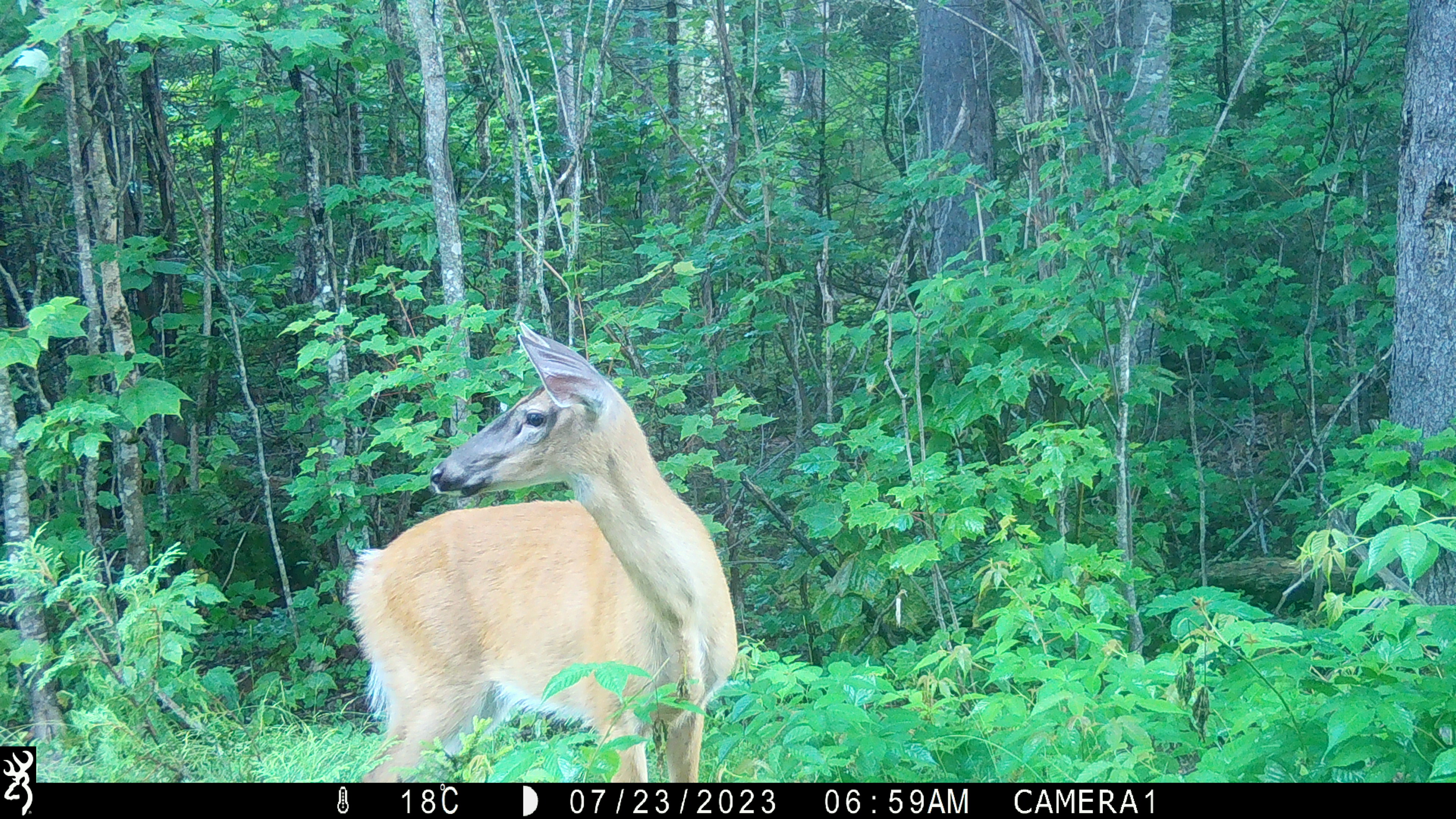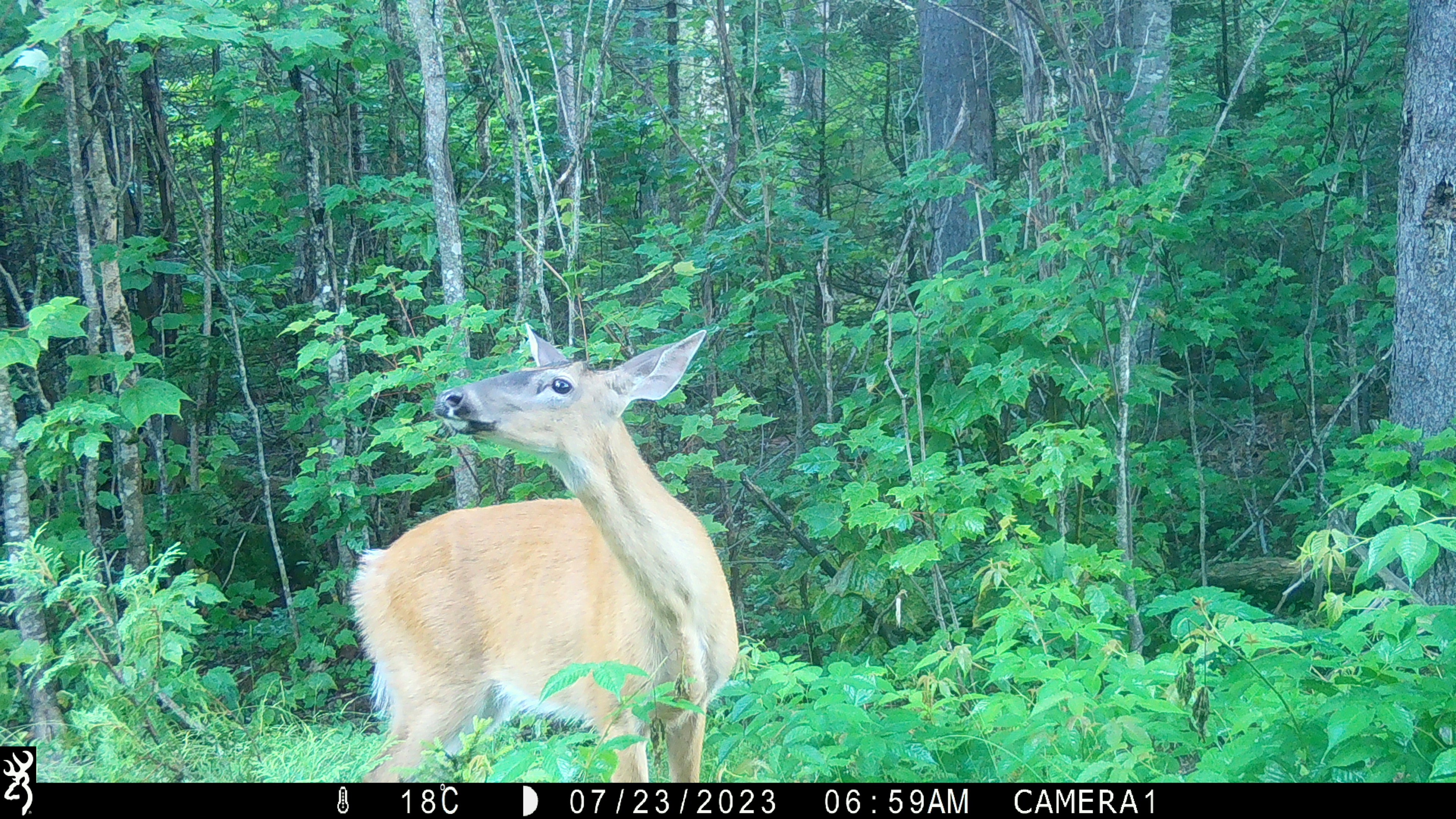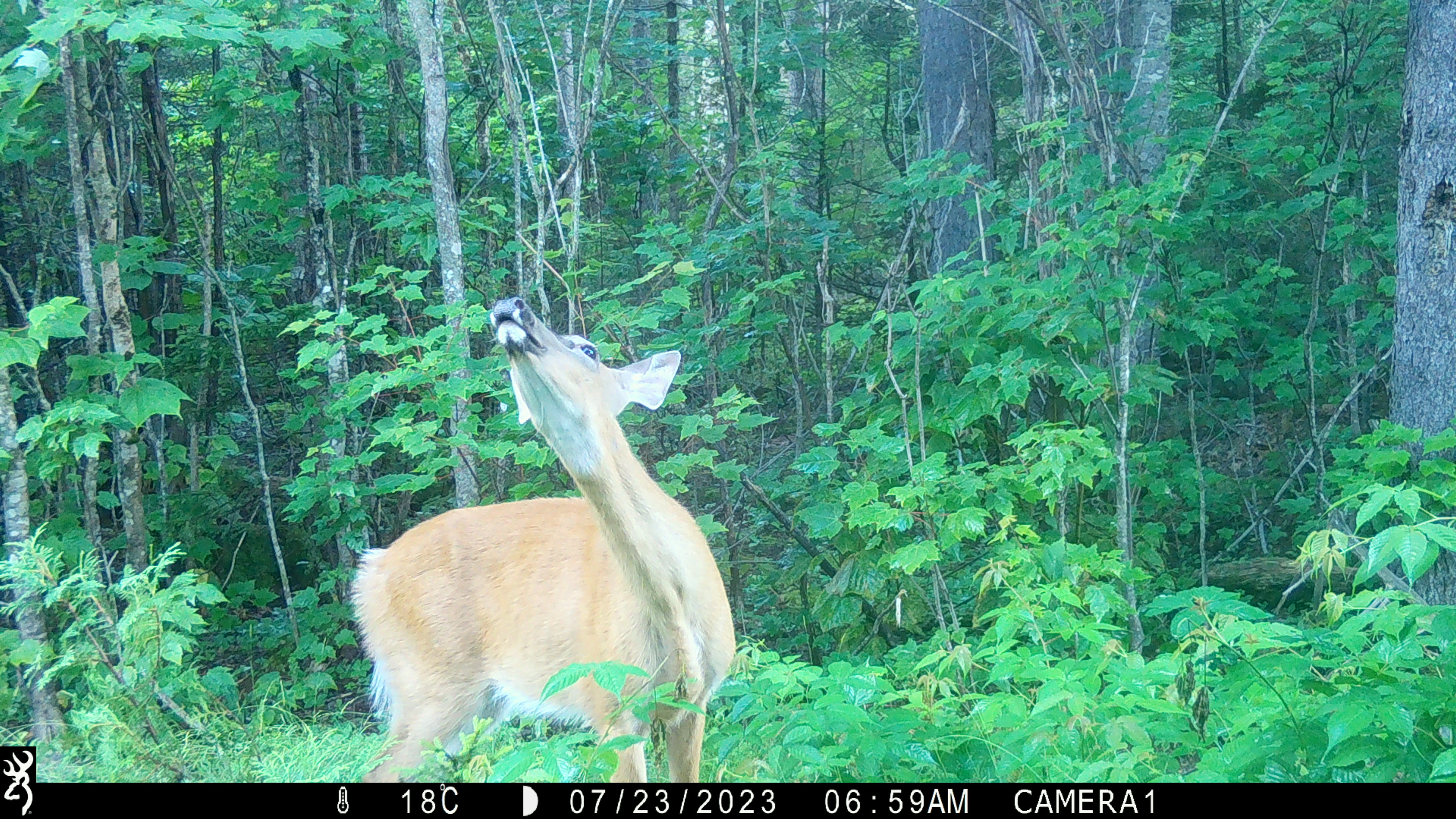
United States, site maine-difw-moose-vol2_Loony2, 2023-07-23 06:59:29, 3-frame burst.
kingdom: Animalia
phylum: Chordata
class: Mammalia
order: Artiodactyla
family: Cervidae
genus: Odocoileus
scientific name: Odocoileus virginianus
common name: white-tailed deer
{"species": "white-tailed deer (Odocoileus virginianus)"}